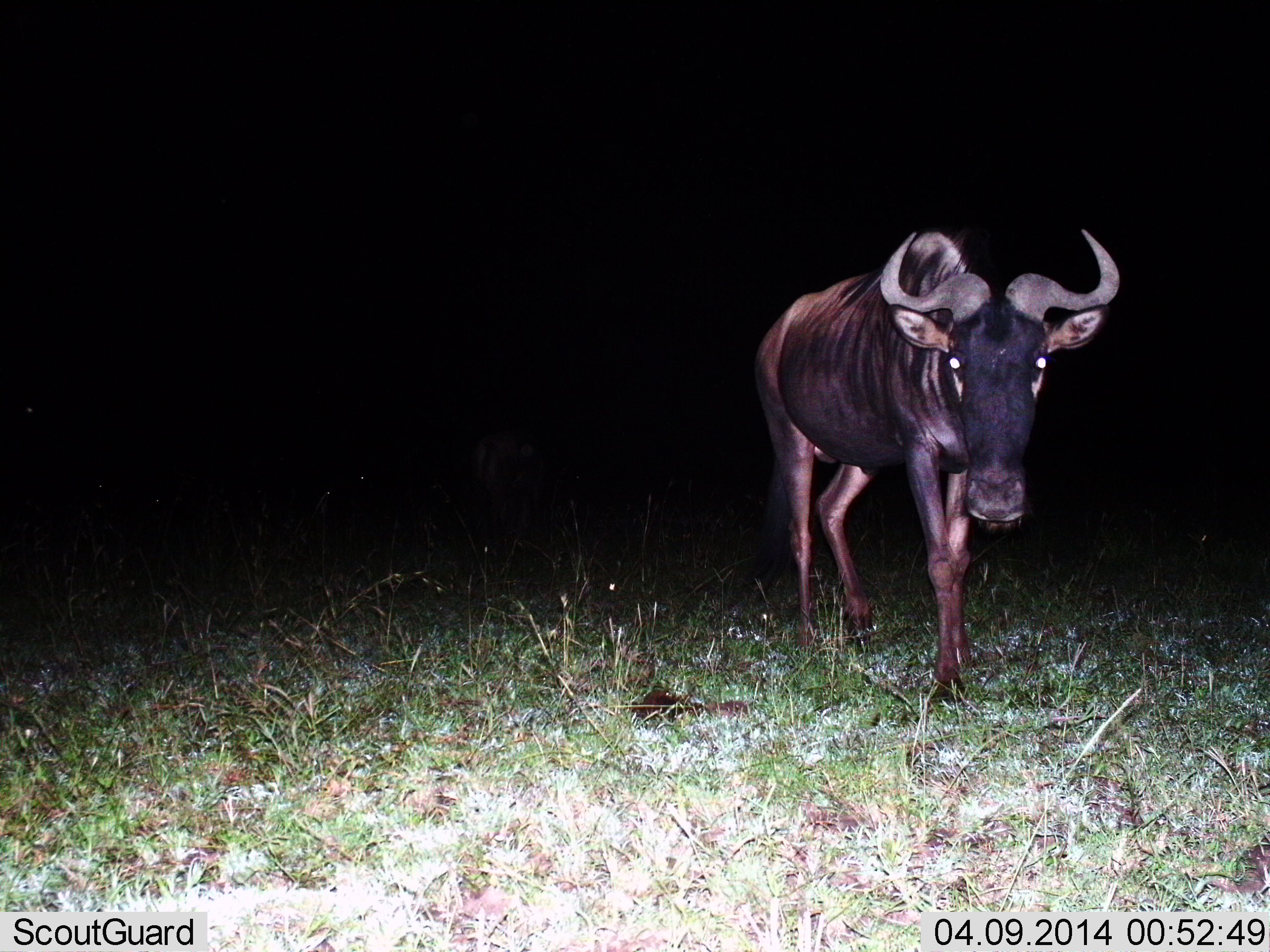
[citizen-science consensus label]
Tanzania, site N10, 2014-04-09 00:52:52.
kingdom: Animalia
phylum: Chordata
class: Mammalia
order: Artiodactyla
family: Bovidae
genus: Connochaetes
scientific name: Connochaetes taurinus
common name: blue wildebeest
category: wildebeest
Wildebeest (blue wildebeest) (Connochaetes taurinus), count 1. Behavior (volunteer vote fractions): standing 70%, resting 0%, moving 30%, interacting 0%. Young present (vote fraction): 0%. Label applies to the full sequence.